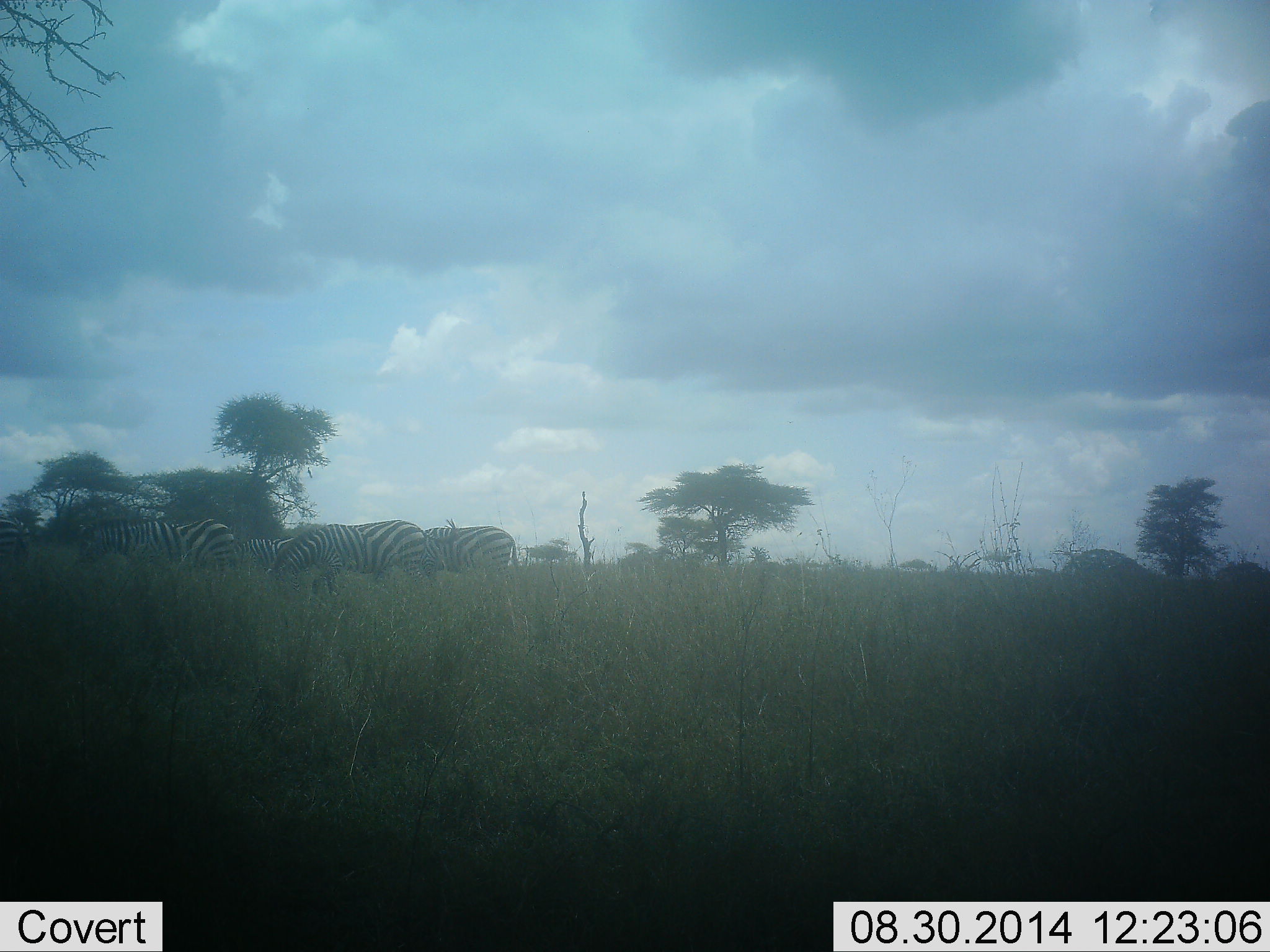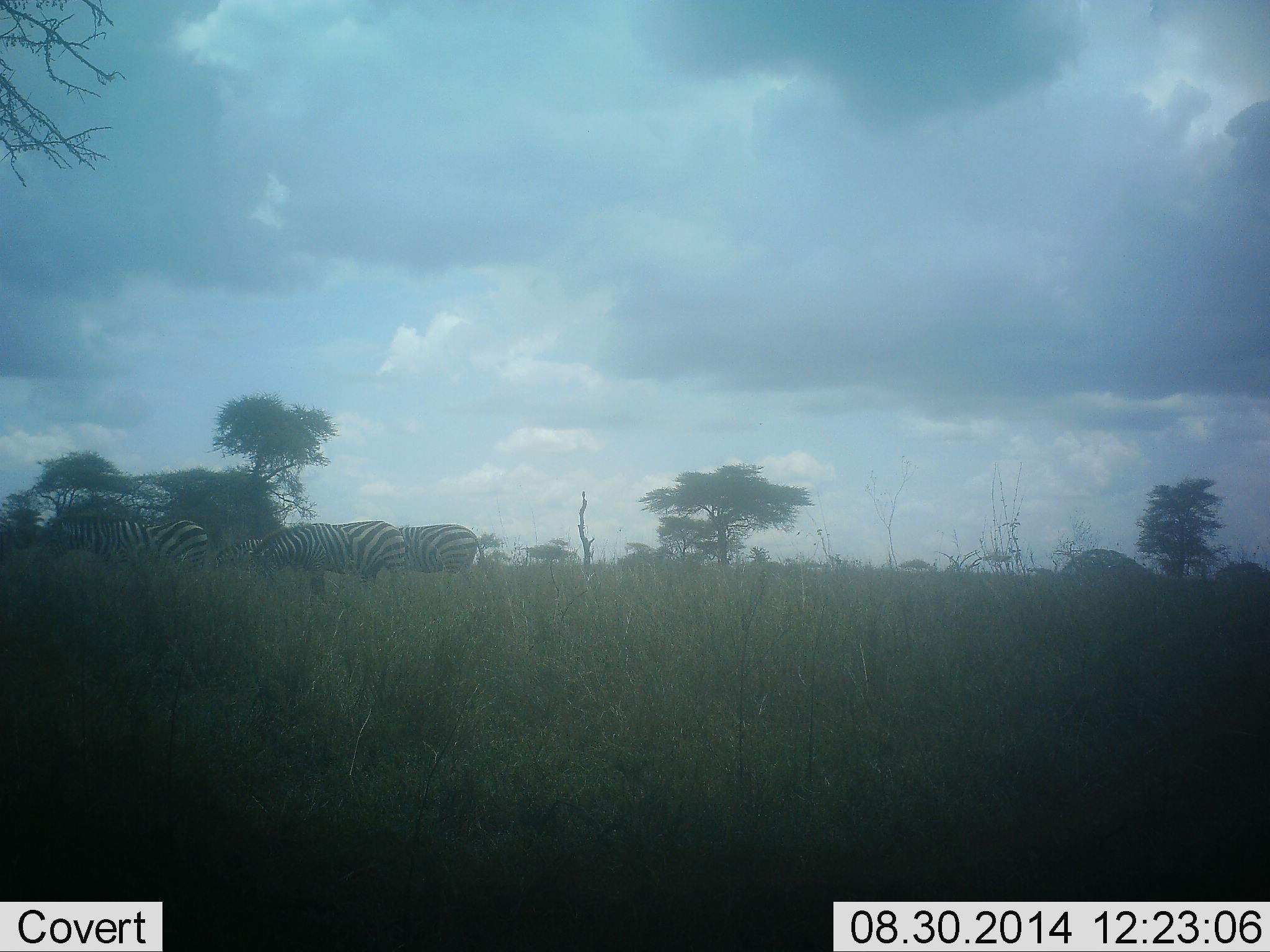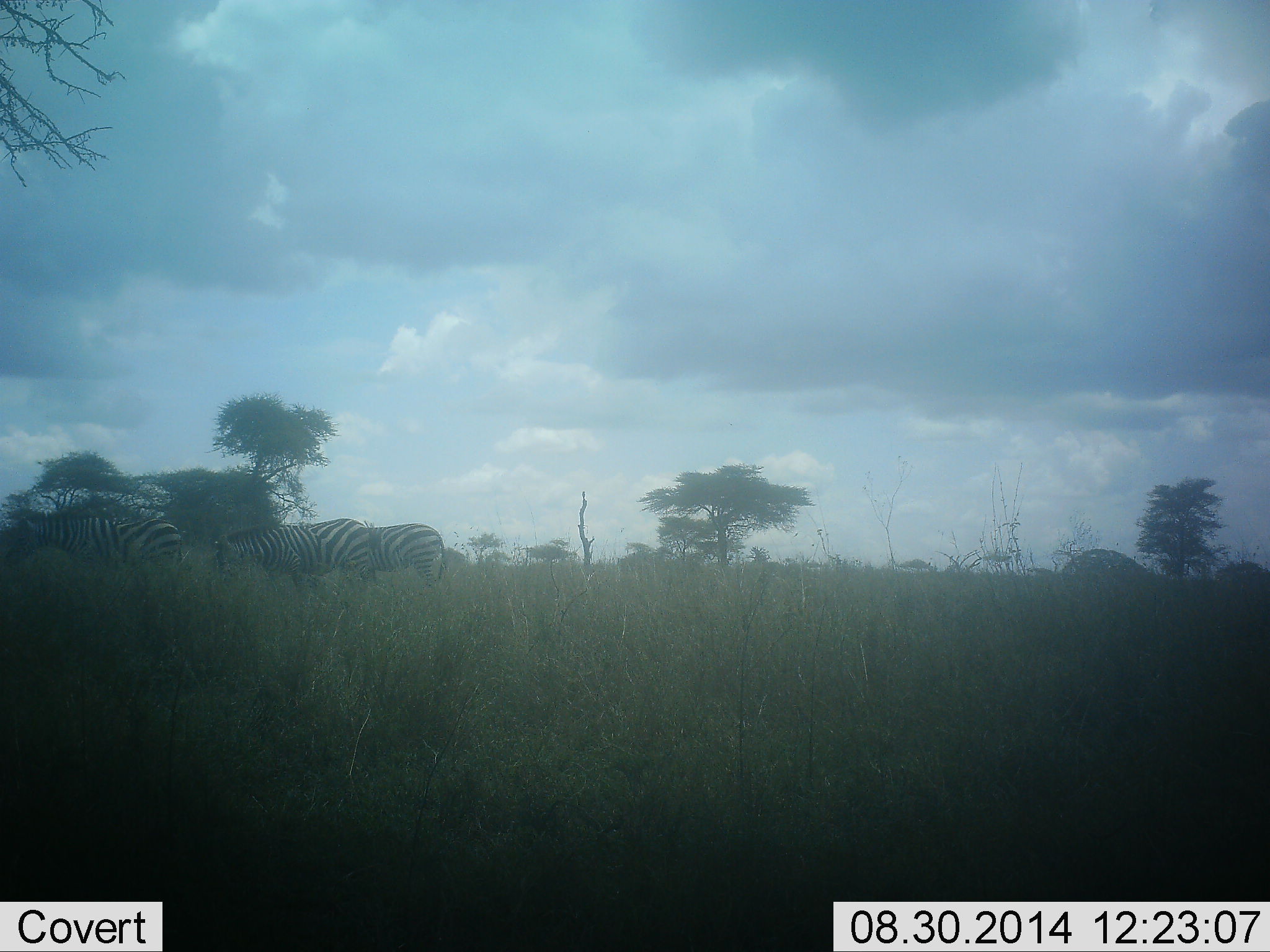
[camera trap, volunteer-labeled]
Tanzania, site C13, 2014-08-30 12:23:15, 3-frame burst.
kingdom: Animalia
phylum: Chordata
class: Mammalia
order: Perissodactyla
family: Equidae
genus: Equus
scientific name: Equus quagga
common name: plains zebra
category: zebra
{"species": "zebra (plains zebra) (Equus quagga)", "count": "3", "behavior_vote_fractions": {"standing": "20%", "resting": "0%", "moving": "90%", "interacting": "0%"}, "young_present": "0%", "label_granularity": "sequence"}